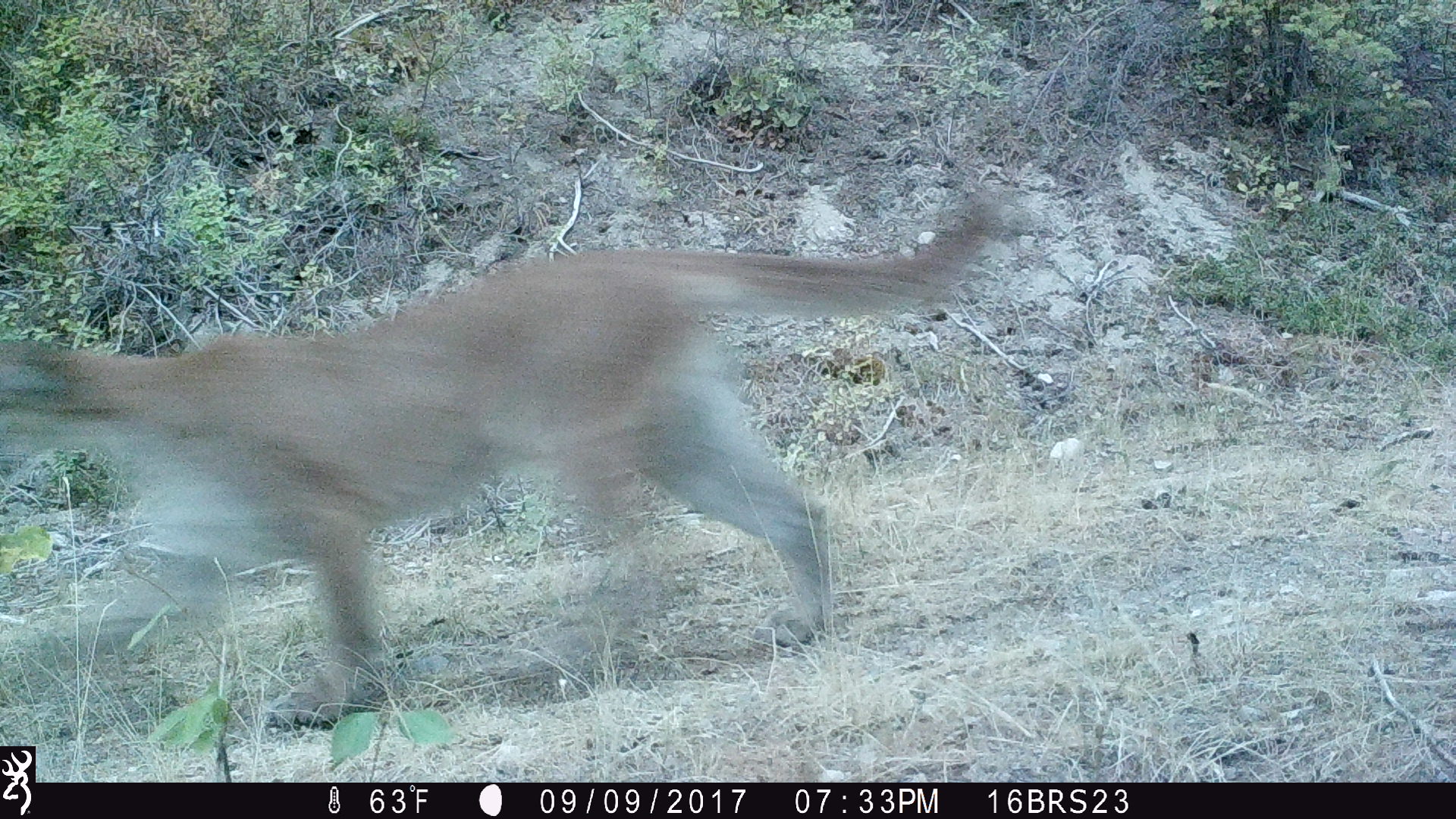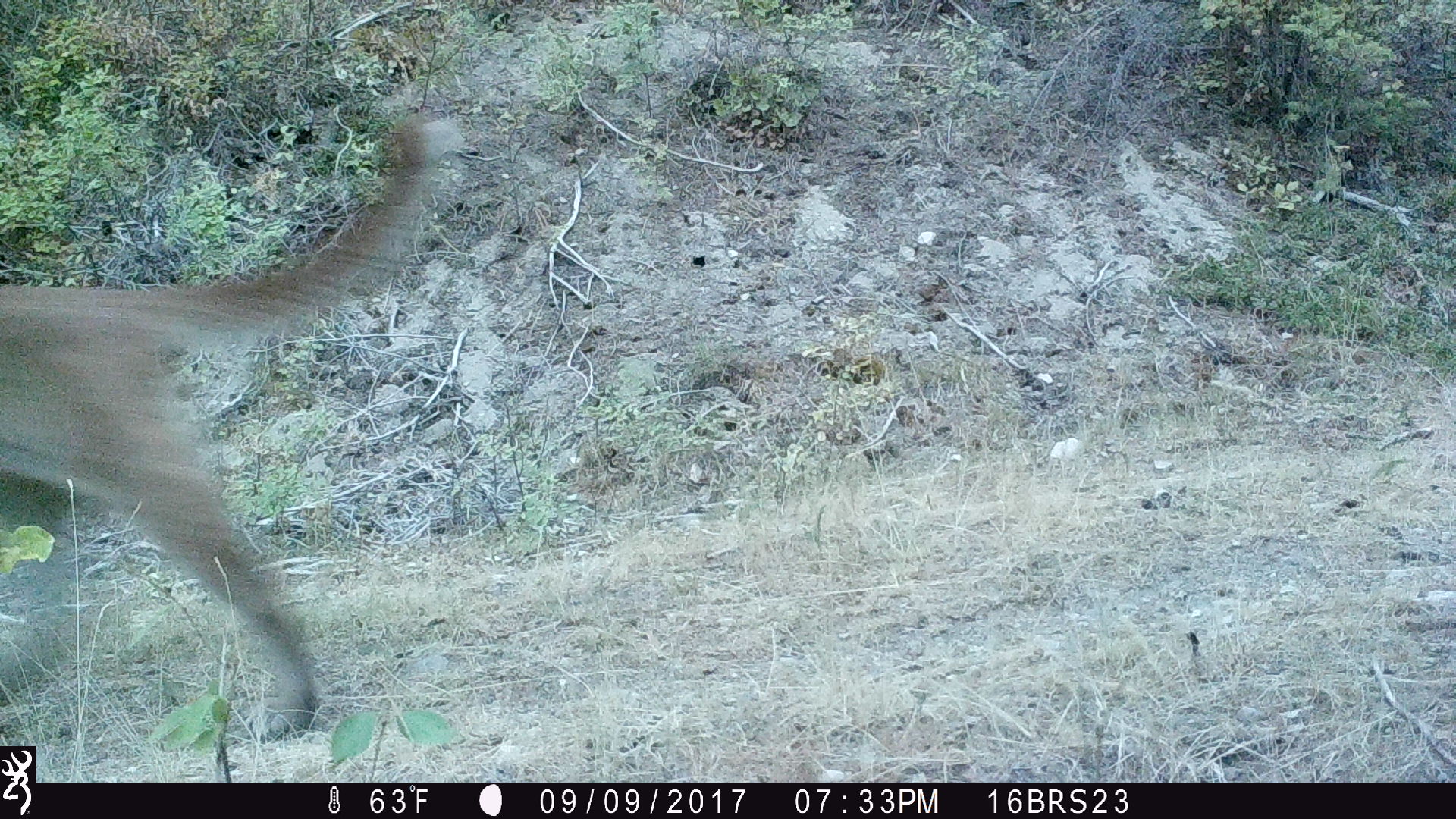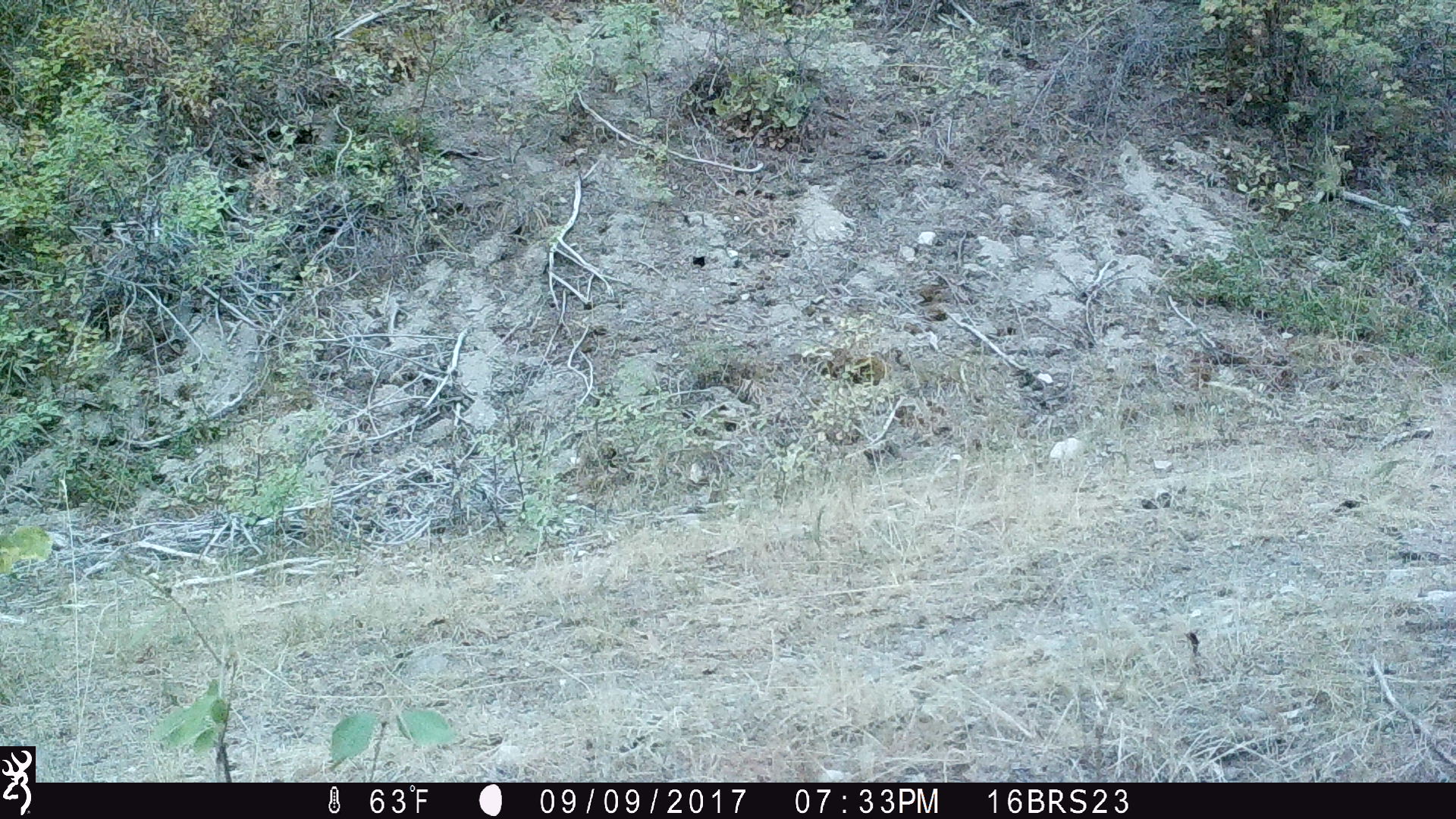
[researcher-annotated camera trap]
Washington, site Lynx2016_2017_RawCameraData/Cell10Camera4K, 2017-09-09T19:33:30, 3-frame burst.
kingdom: Animalia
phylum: Chordata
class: Mammalia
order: Carnivora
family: Felidae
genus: Puma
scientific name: Puma concolor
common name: mountain lion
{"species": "Puma concolor (mountain lion)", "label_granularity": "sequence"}